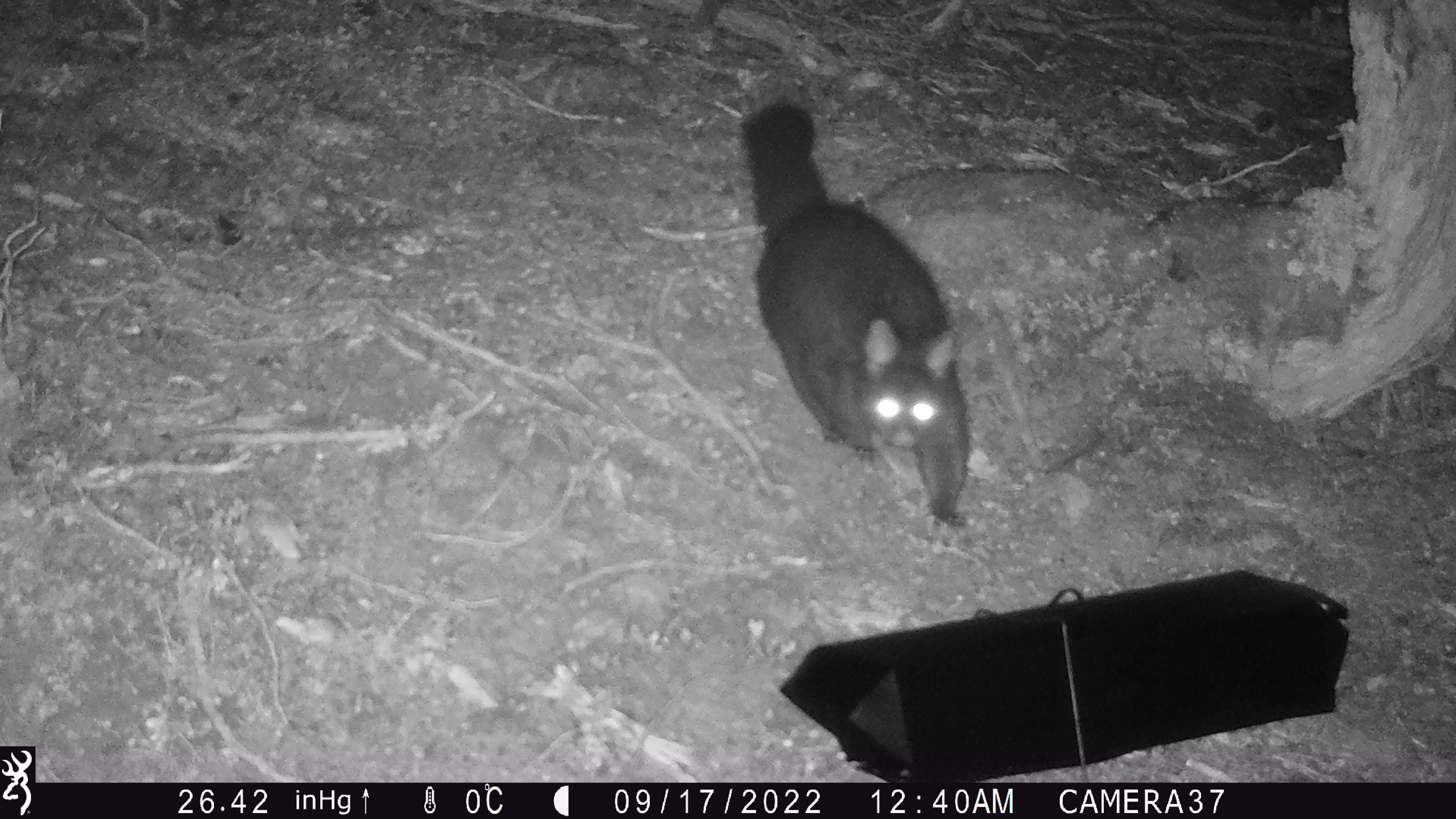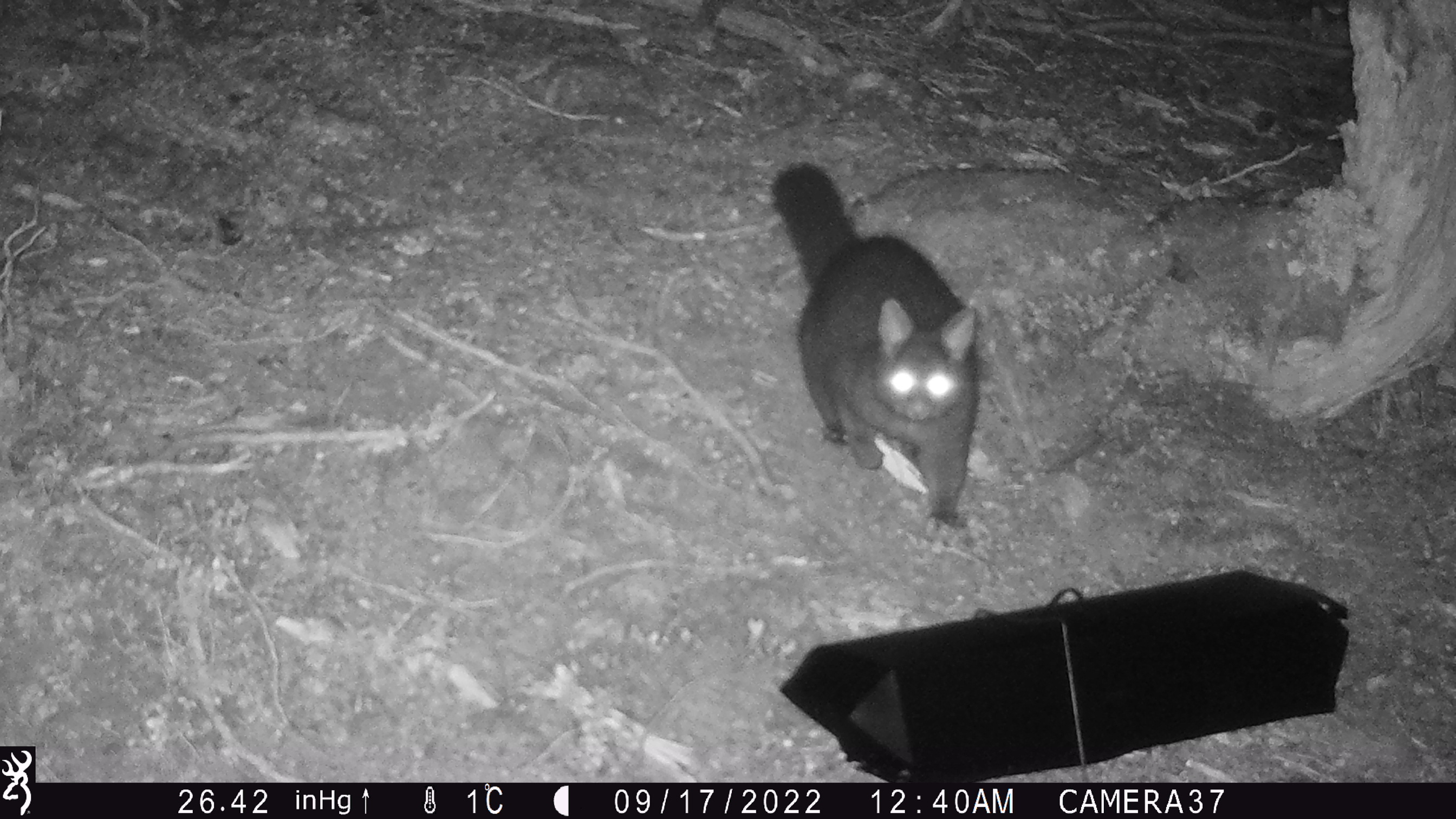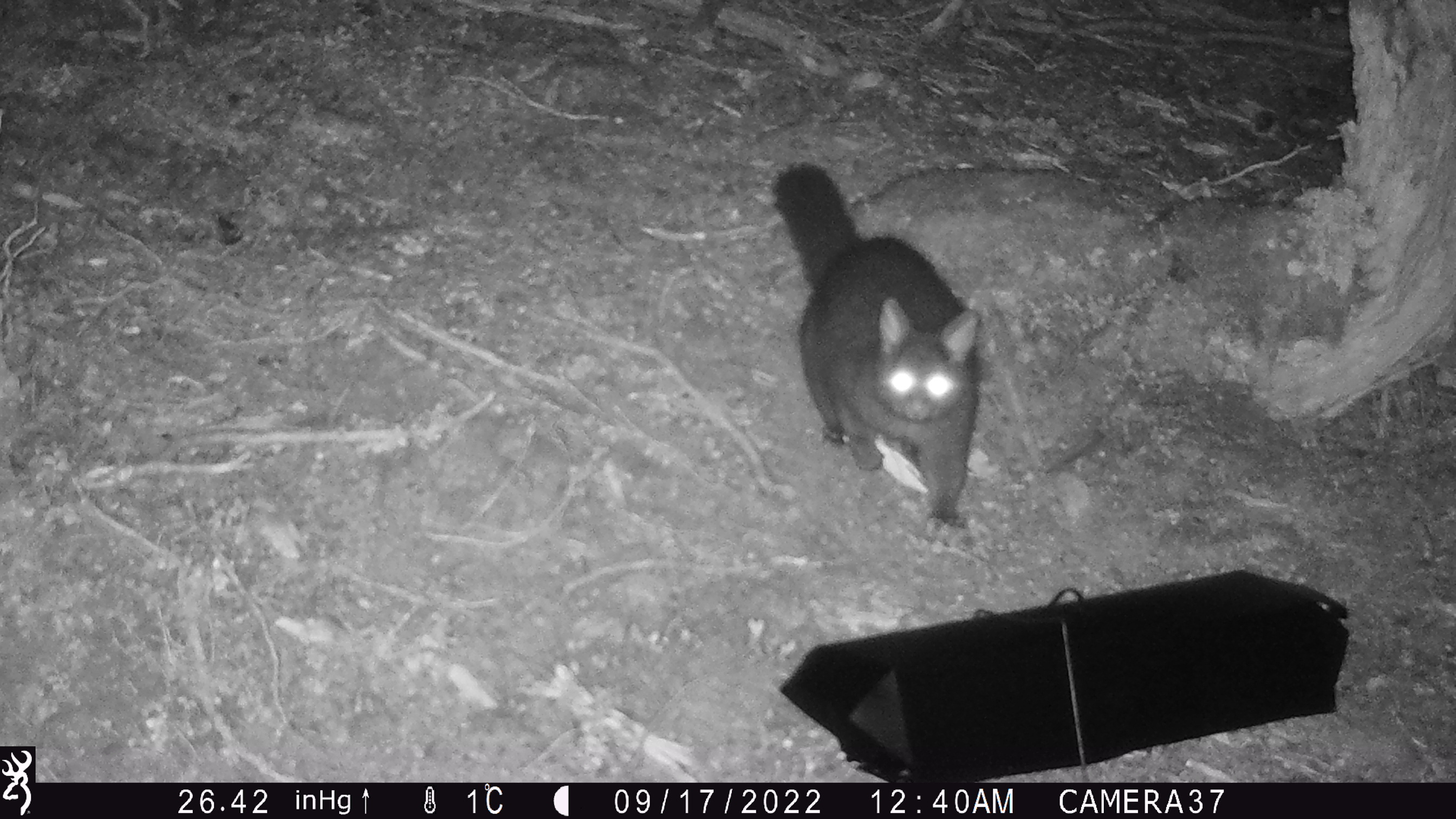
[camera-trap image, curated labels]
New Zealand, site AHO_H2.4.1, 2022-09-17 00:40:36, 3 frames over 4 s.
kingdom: Animalia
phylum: Chordata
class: Mammalia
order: Diprotodontia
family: Phalangeridae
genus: Trichosurus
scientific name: Trichosurus vulpecula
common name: common brushtail possum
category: possum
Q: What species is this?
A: Possum (common brushtail possum) (Trichosurus vulpecula).